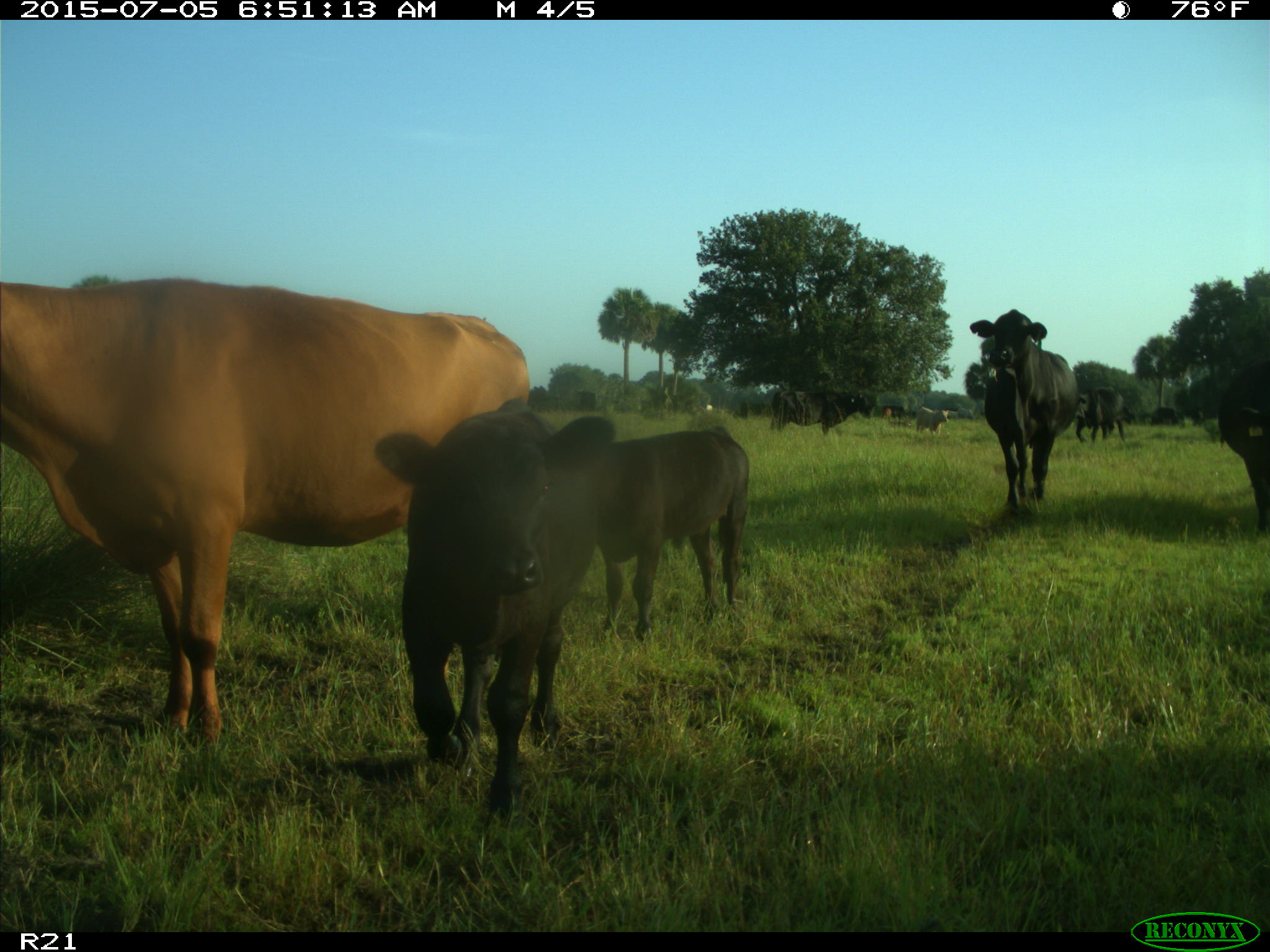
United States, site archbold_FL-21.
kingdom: Animalia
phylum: Chordata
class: Mammalia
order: Artiodactyla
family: Bovidae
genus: Bos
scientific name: Bos taurus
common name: domestic cow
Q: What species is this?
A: Bos taurus (domestic cow).